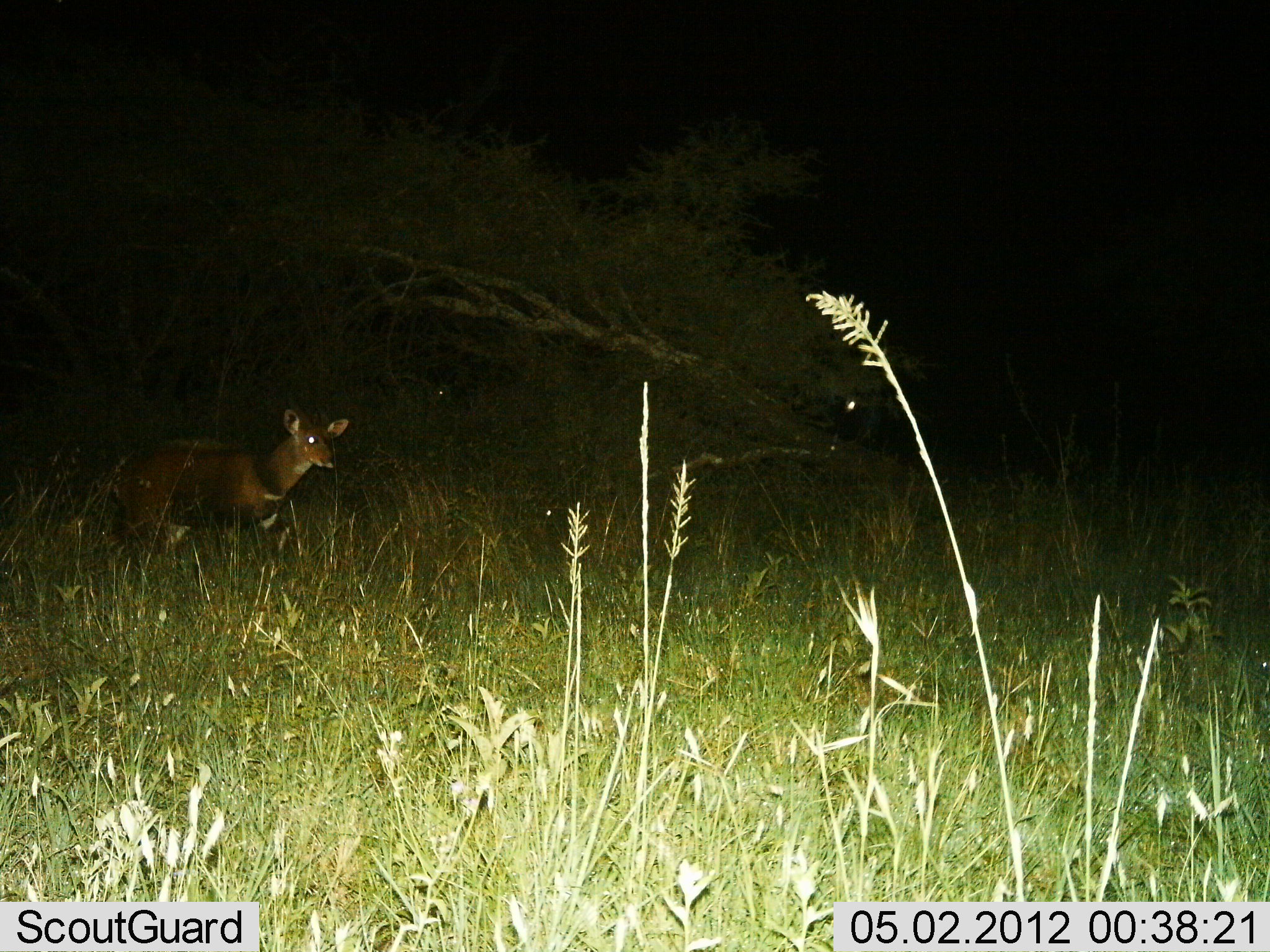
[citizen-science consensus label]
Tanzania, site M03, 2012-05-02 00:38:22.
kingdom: Animalia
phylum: Chordata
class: Mammalia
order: Artiodactyla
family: Bovidae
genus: Tragelaphus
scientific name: Tragelaphus scriptus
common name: bushbuck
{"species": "bushbuck (Tragelaphus scriptus)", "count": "1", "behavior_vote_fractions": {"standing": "76%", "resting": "5%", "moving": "19%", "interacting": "0%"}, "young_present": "0%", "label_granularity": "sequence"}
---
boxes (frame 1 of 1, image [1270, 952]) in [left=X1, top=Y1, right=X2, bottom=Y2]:
animal: [left=101, top=405, right=348, bottom=563]